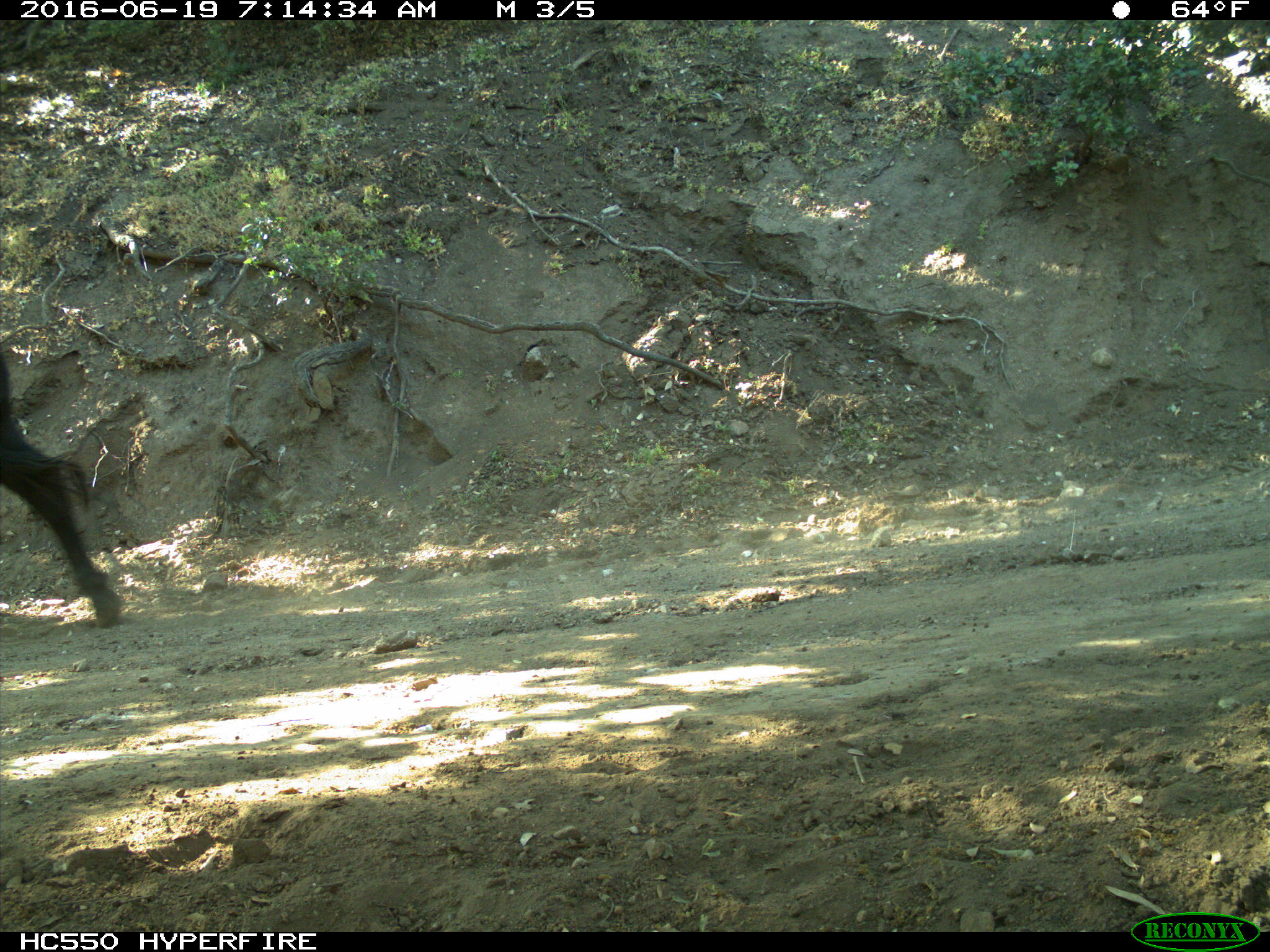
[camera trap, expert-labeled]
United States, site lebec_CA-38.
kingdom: Animalia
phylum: Chordata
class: Mammalia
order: Artiodactyla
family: Bovidae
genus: Bos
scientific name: Bos taurus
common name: domestic cow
Bos taurus (domestic cow).